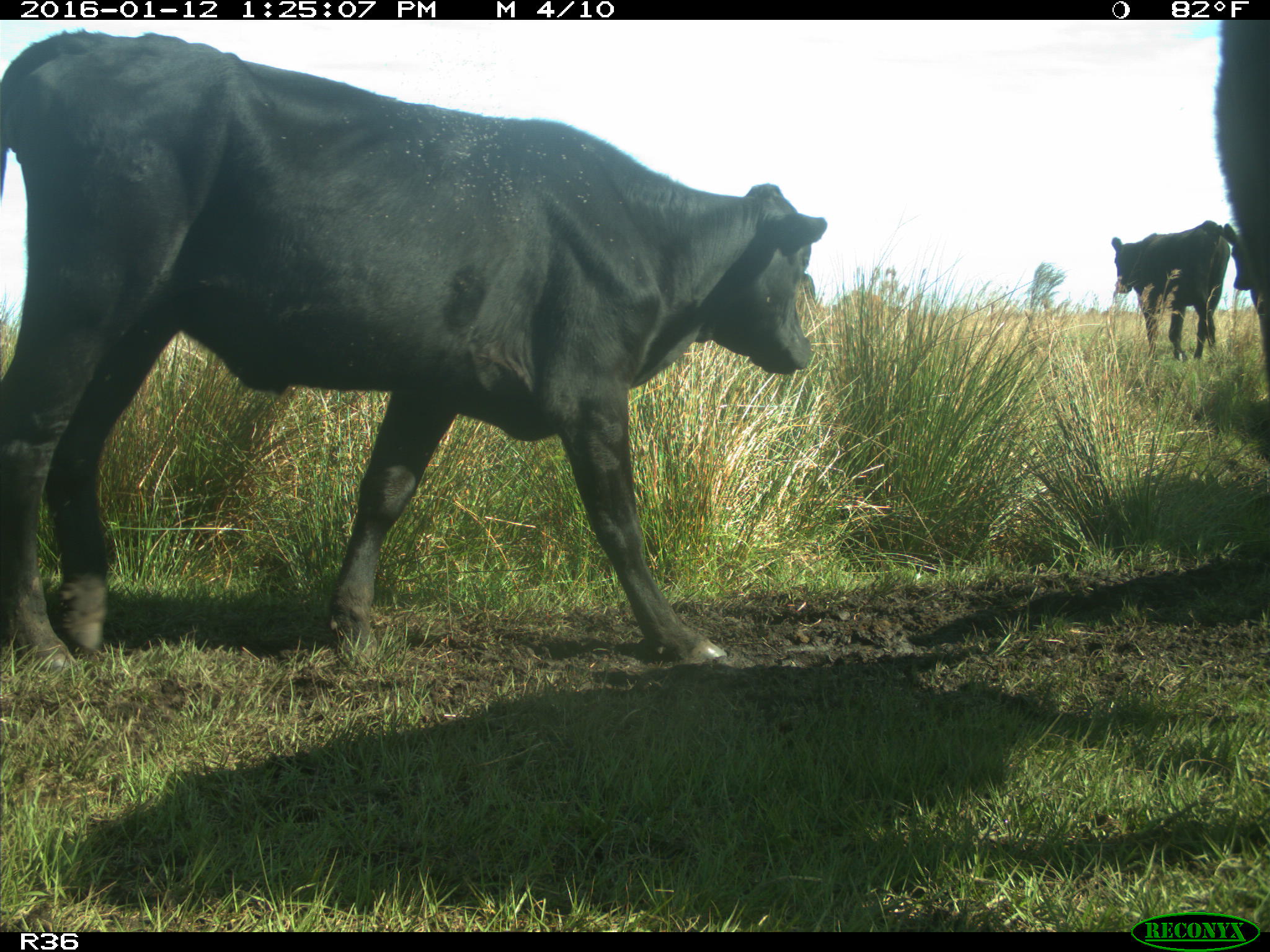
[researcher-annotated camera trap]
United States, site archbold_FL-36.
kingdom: Animalia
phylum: Chordata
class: Mammalia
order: Artiodactyla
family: Bovidae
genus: Bos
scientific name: Bos taurus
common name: domestic cow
Bos taurus (domestic cow).